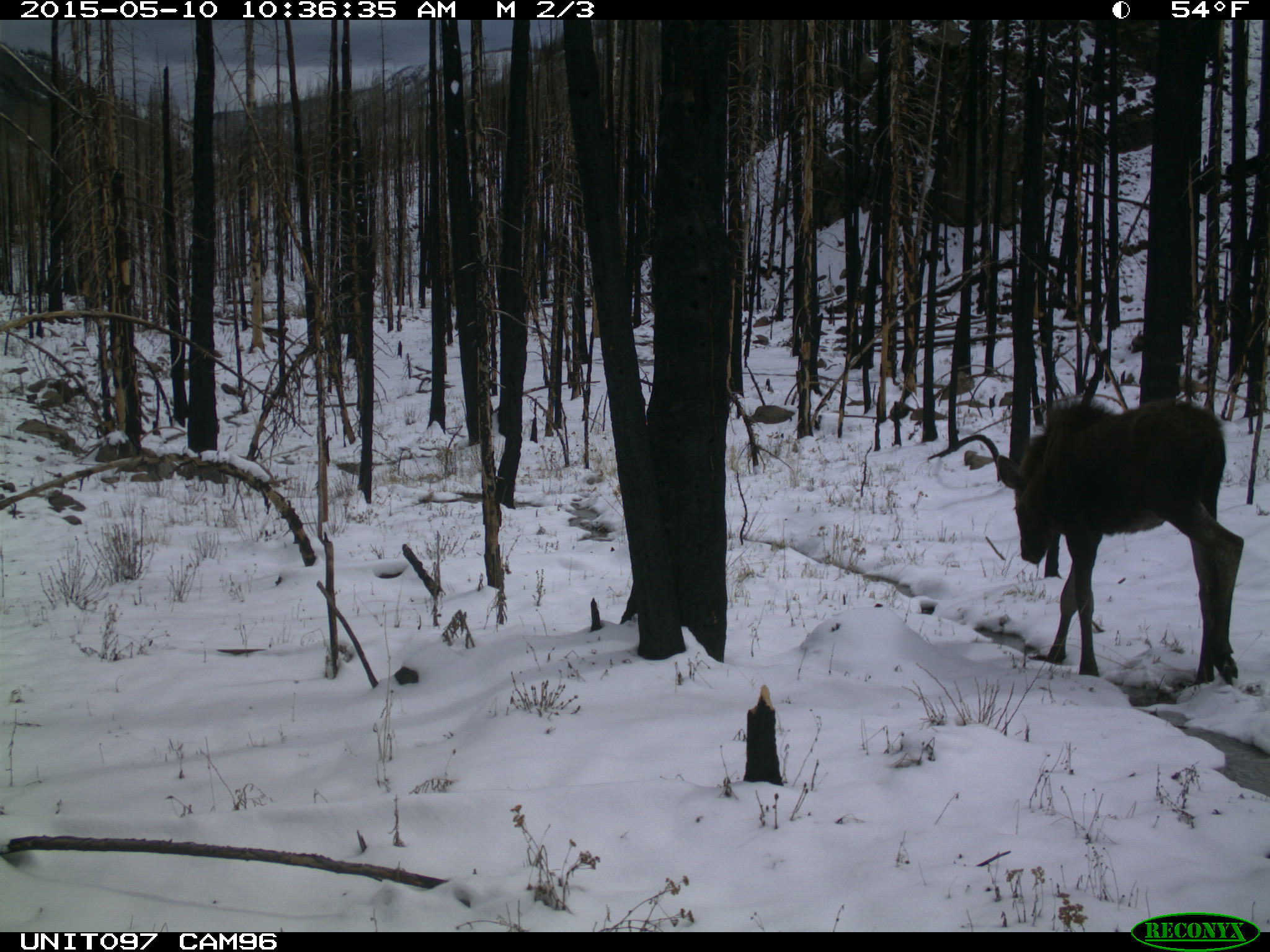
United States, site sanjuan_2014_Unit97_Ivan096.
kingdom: Animalia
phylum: Chordata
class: Mammalia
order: Artiodactyla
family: Cervidae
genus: Alces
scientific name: Alces alces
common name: moose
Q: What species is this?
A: Alces alces (moose).